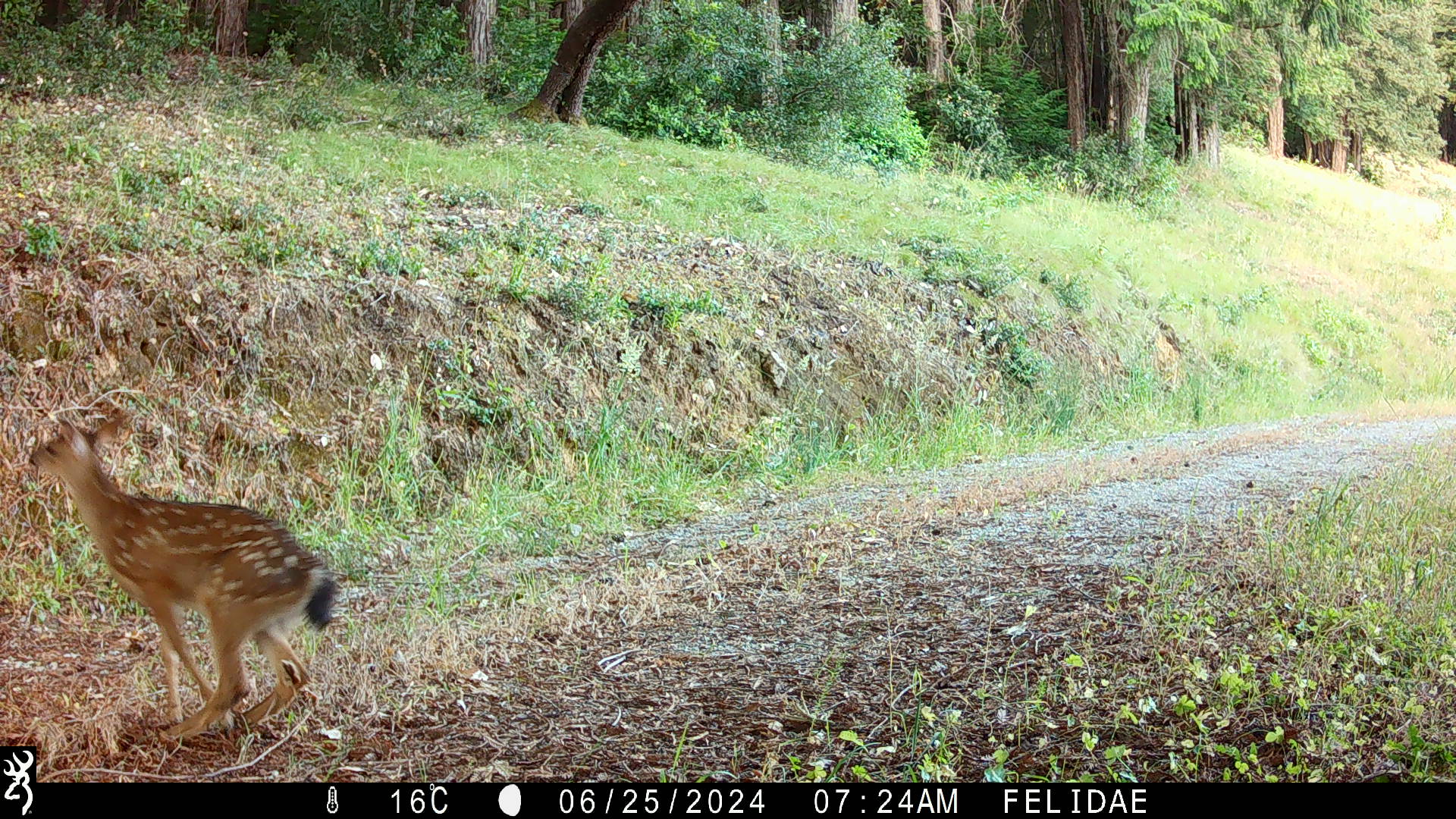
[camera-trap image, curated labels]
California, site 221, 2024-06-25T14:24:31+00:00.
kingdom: Animalia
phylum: Chordata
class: Mammalia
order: Artiodactyla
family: Cervidae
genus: Odocoileus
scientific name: Odocoileus hemionus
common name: mule deer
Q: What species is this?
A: Mule deer (Odocoileus hemionus).